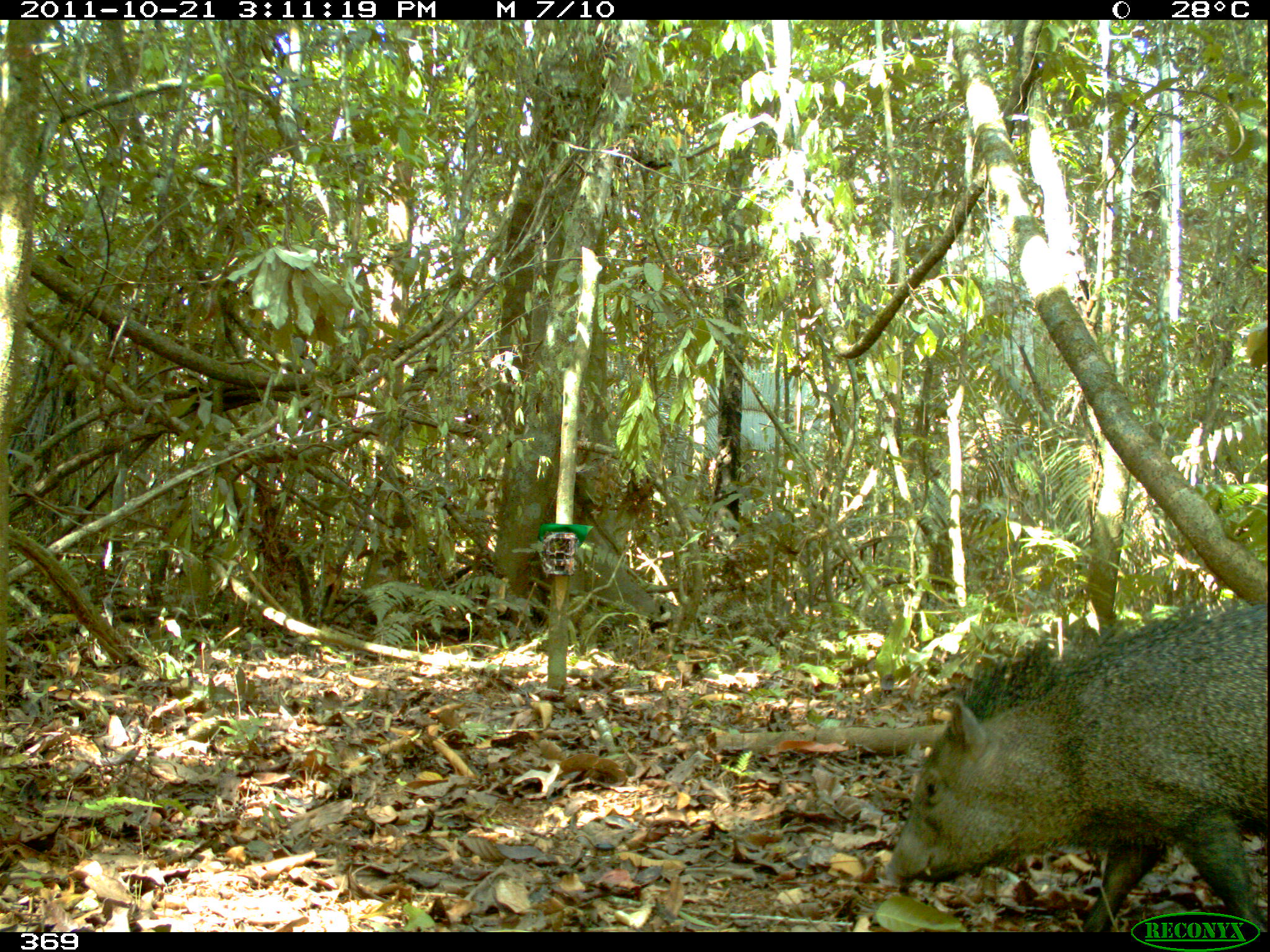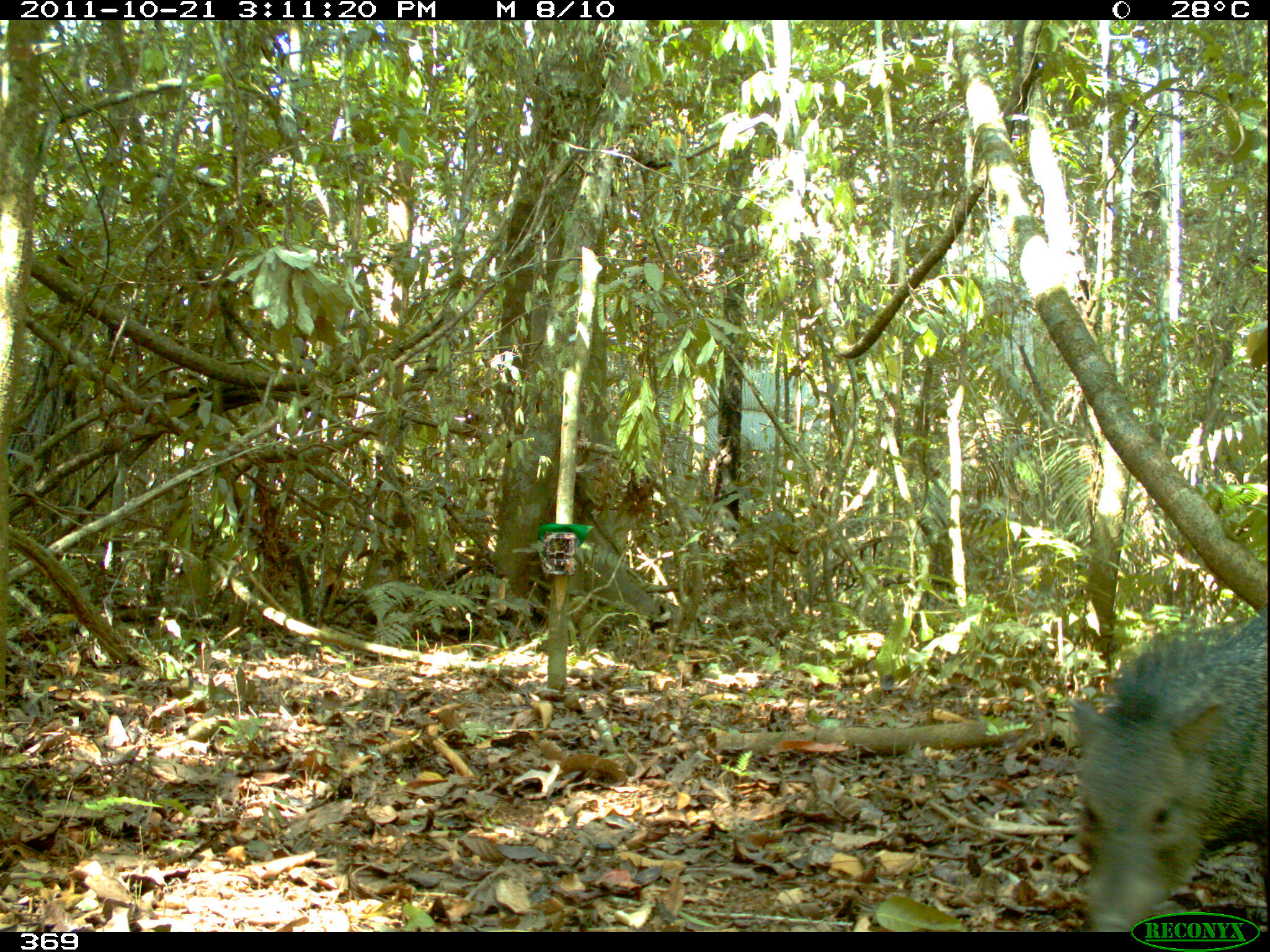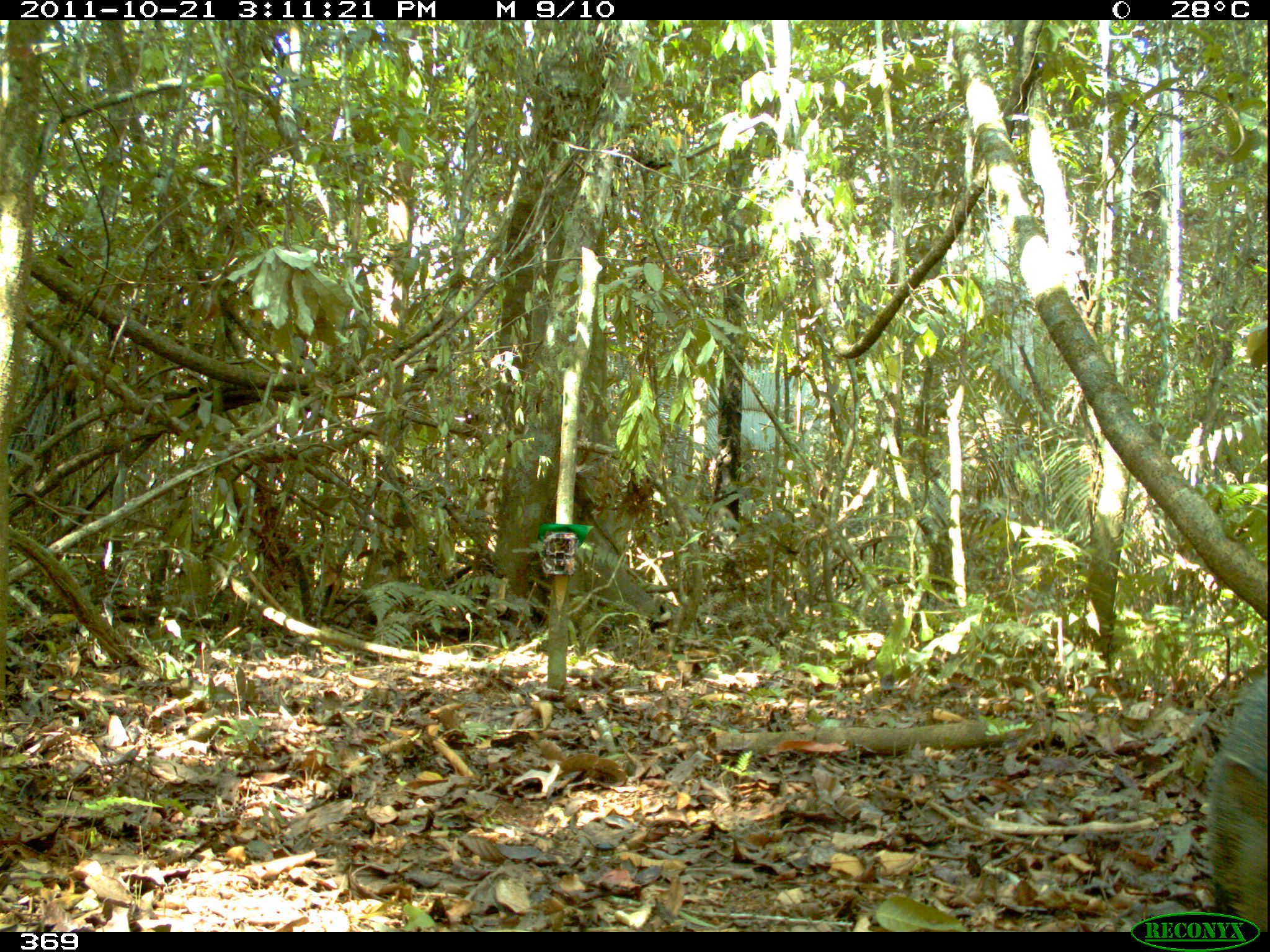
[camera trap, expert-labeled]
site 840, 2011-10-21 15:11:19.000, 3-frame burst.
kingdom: Animalia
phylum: Chordata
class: Mammalia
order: Artiodactyla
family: Tayassuidae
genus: Pecari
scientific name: Pecari tajacu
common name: collared peccary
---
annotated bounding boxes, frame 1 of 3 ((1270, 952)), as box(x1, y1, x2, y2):
pecari tajacu: box(874, 592, 1270, 931)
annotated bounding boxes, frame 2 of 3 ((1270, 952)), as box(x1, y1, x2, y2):
pecari tajacu: box(1067, 605, 1267, 932)